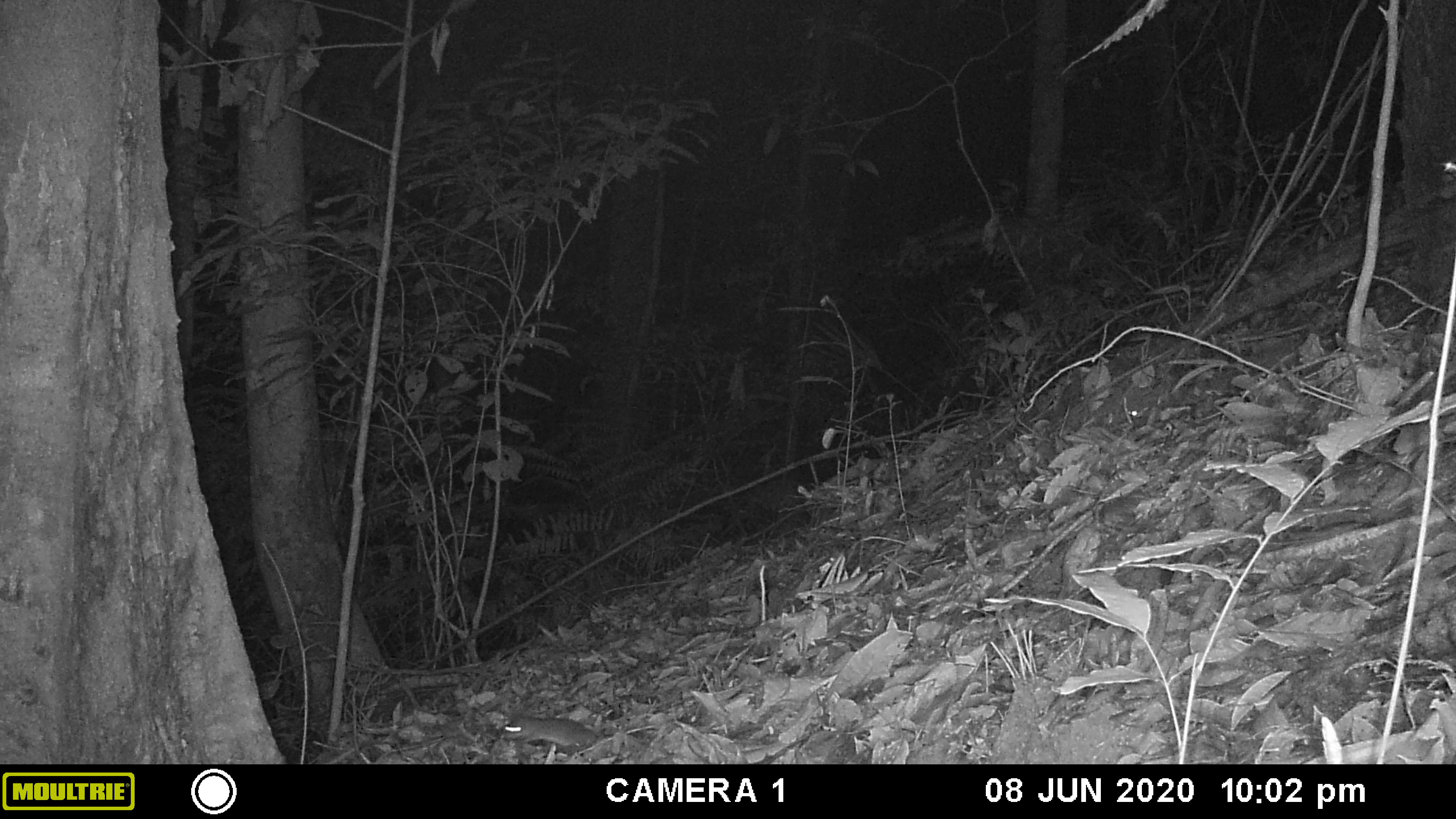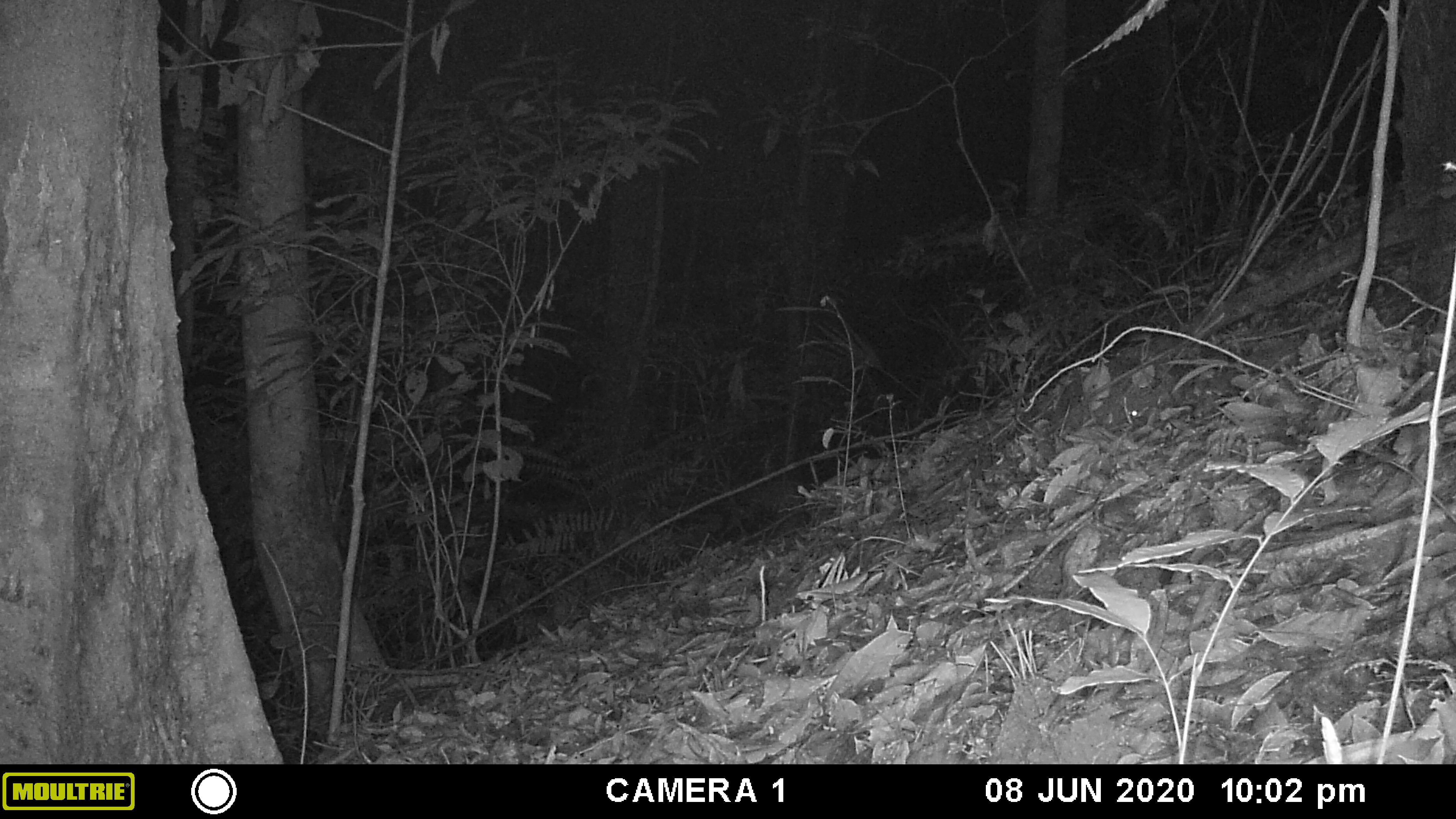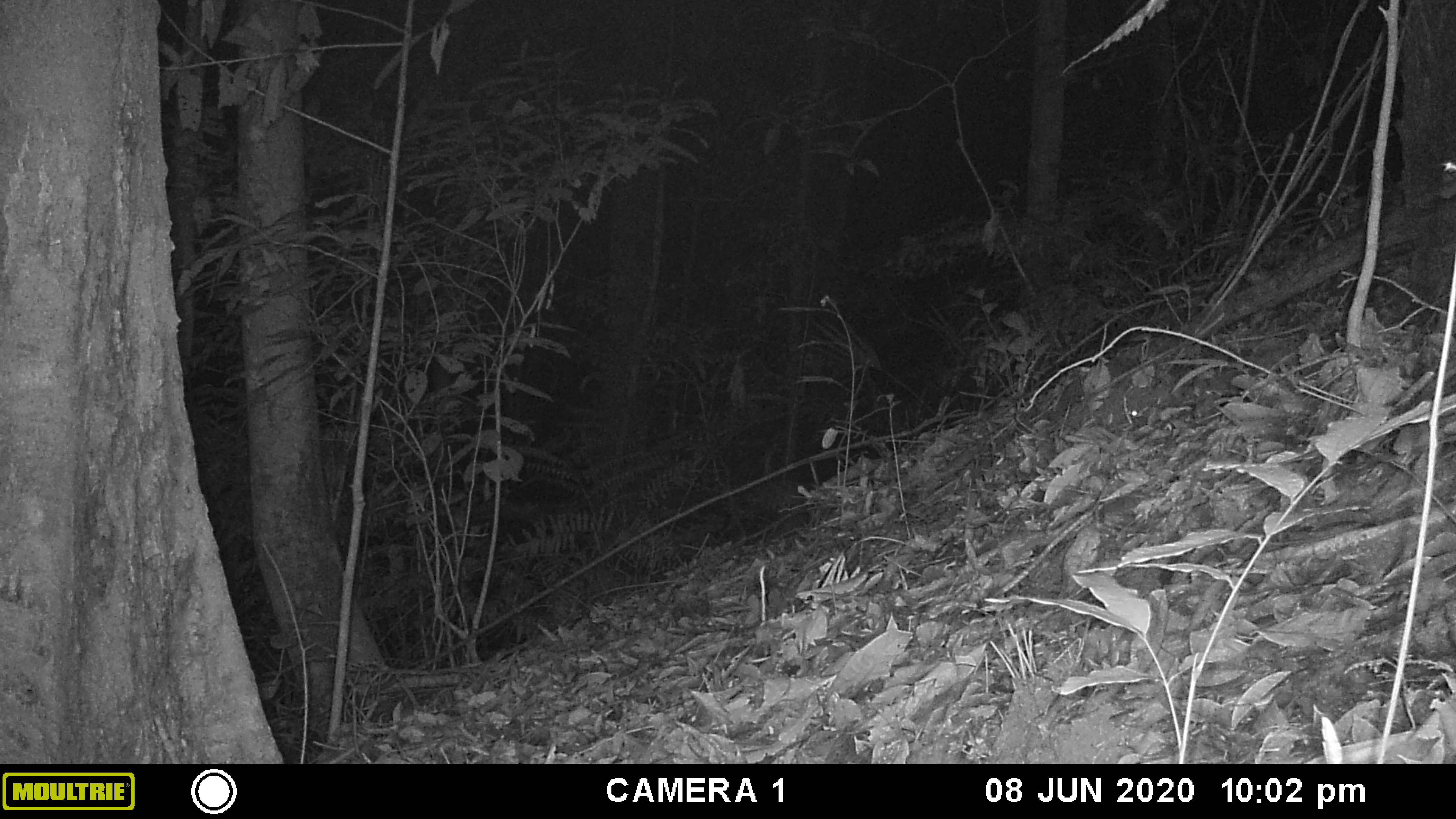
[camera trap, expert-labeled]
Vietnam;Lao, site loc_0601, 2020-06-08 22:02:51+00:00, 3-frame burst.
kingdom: Animalia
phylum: Chordata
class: Mammalia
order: Rodentia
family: Muridae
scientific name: Muridae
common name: old-world mice and rats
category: unidentified murid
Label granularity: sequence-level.